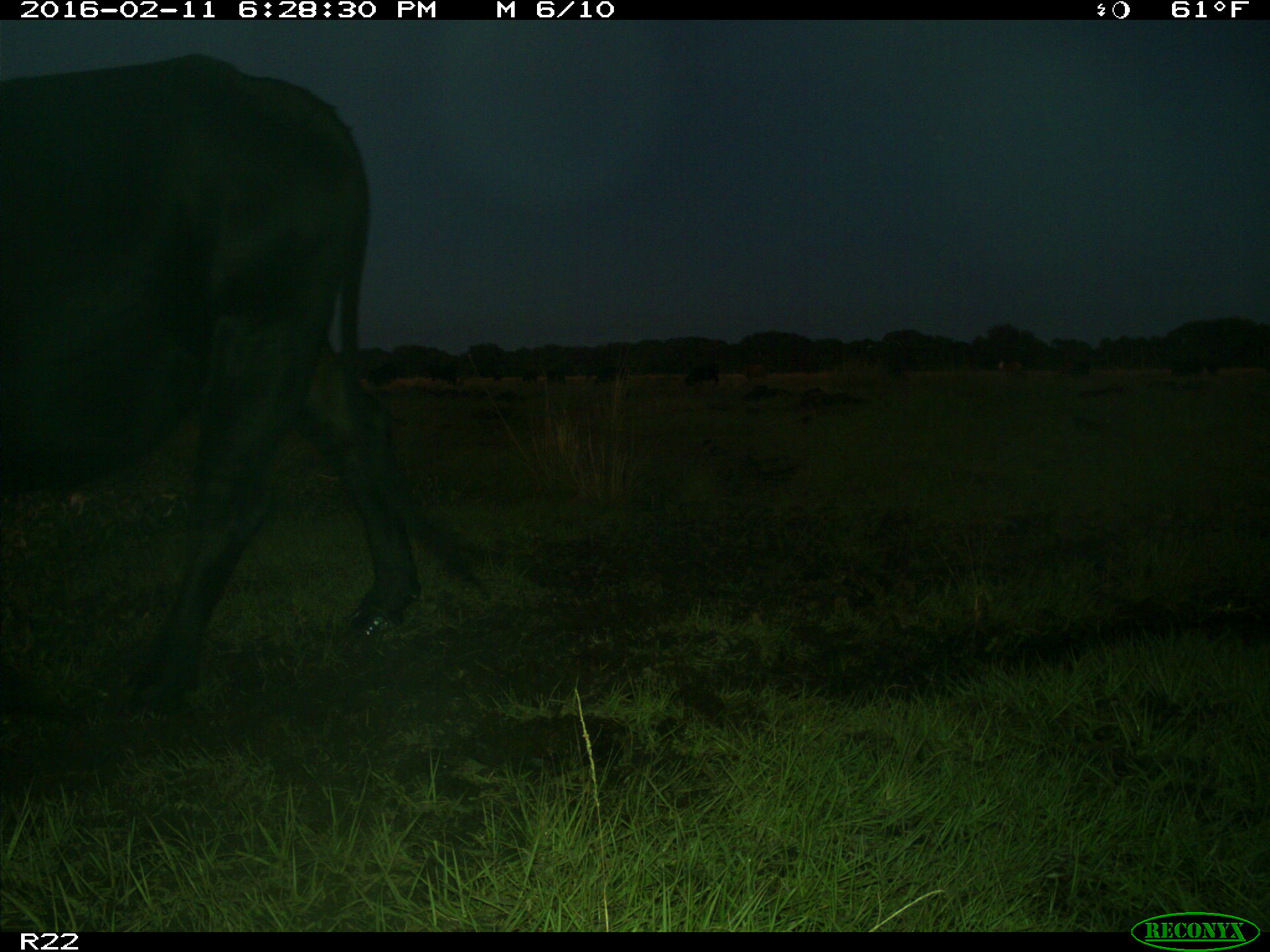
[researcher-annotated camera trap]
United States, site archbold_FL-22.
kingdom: Animalia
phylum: Chordata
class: Mammalia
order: Artiodactyla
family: Bovidae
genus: Bos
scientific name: Bos taurus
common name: domestic cow